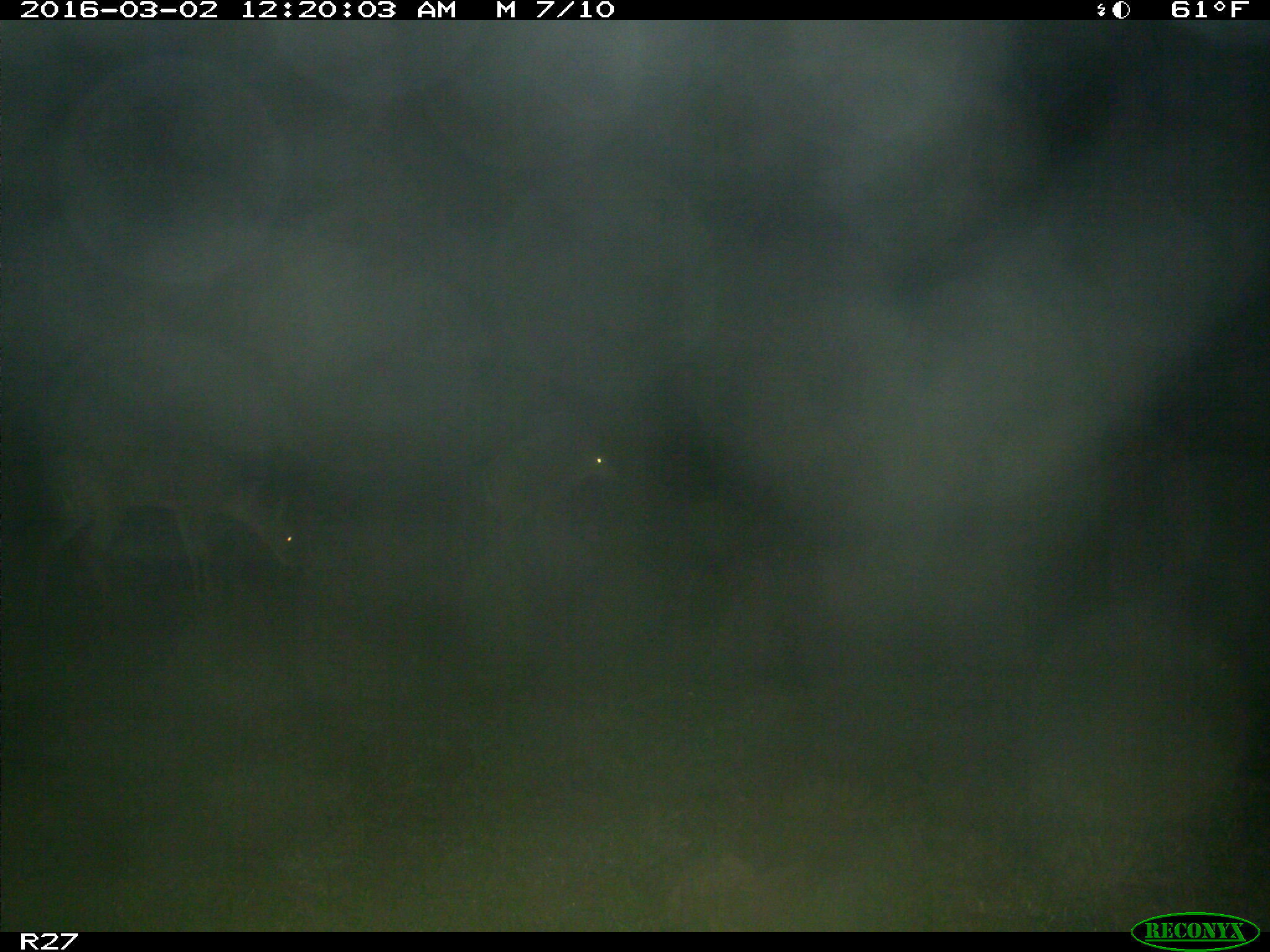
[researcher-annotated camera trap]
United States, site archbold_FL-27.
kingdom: Animalia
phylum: Chordata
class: Mammalia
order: Artiodactyla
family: Cervidae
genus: Odocoileus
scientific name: Odocoileus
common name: deer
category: unidentified deer